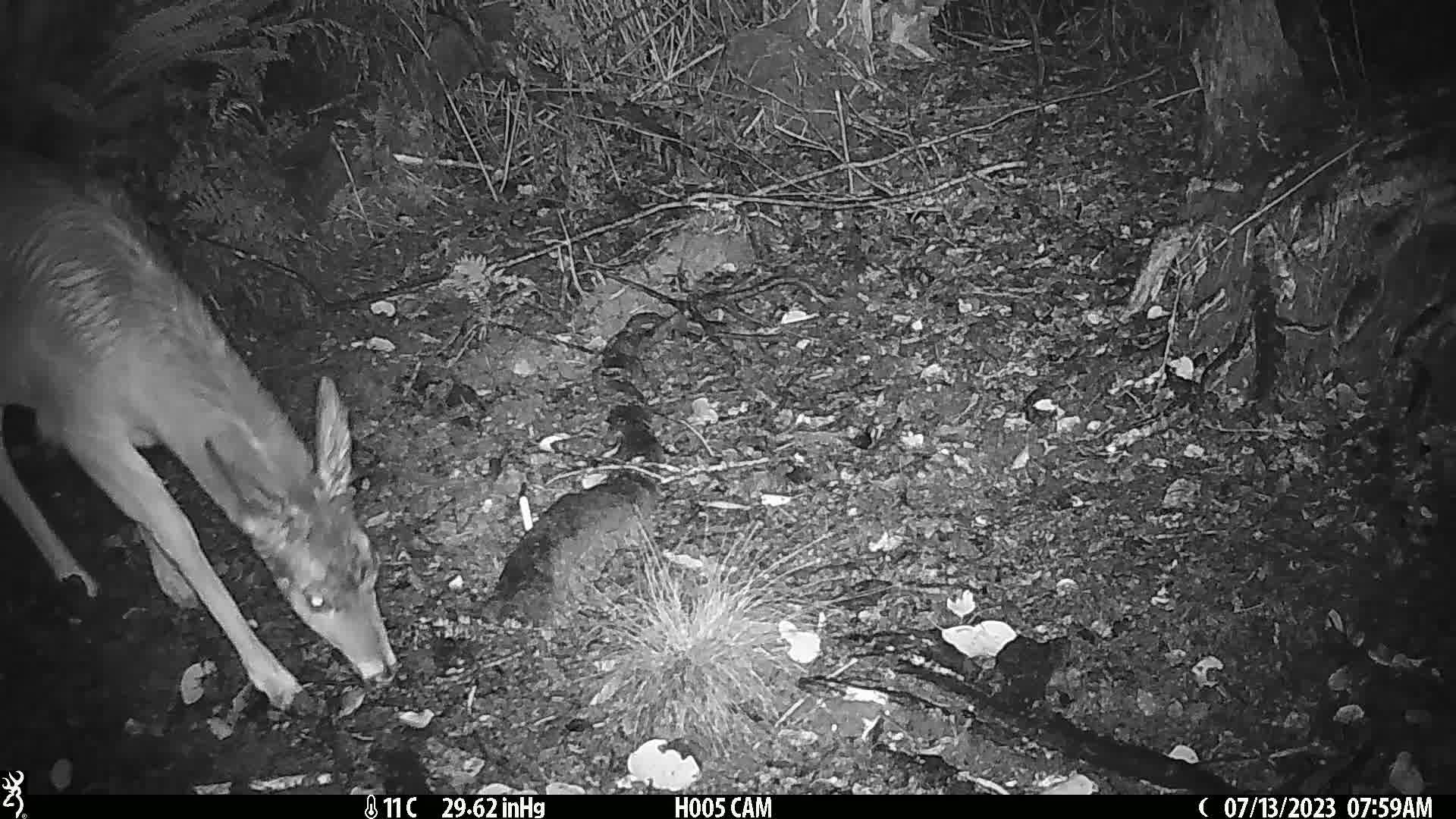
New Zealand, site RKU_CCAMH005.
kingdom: Animalia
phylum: Chordata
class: Mammalia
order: Artiodactyla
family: Cervidae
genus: Odocoileus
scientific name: Odocoileus virginianus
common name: white-tailed deer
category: white tailed deer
White tailed deer (white-tailed deer) (Odocoileus virginianus).